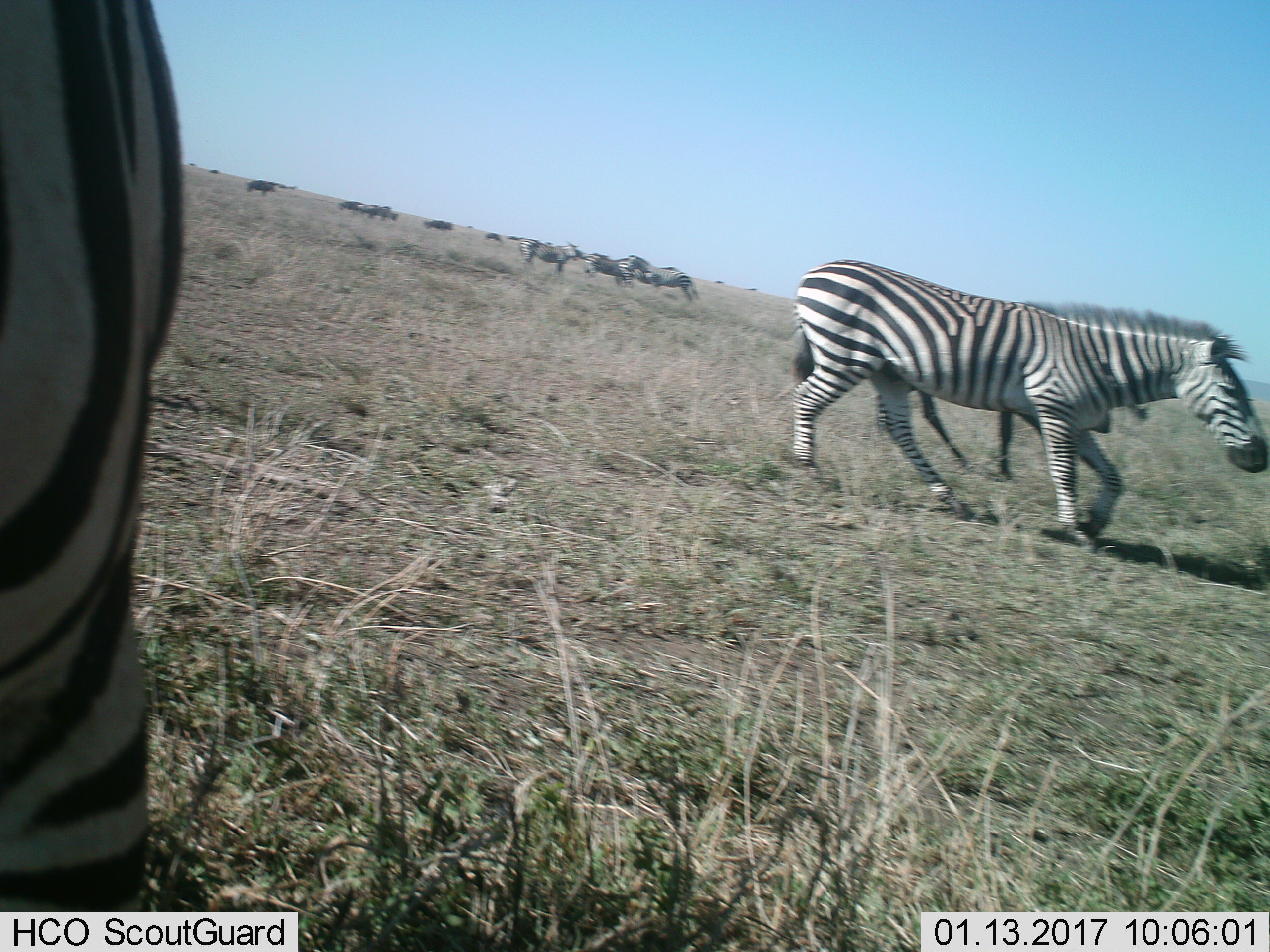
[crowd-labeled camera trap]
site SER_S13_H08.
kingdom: Animalia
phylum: Chordata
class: Mammalia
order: Perissodactyla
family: Equidae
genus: Equus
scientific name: Equus quagga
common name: plains zebra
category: zebraplains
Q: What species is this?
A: Zebraplains (plains zebra) (Equus quagga).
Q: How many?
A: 6.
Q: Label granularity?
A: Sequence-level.